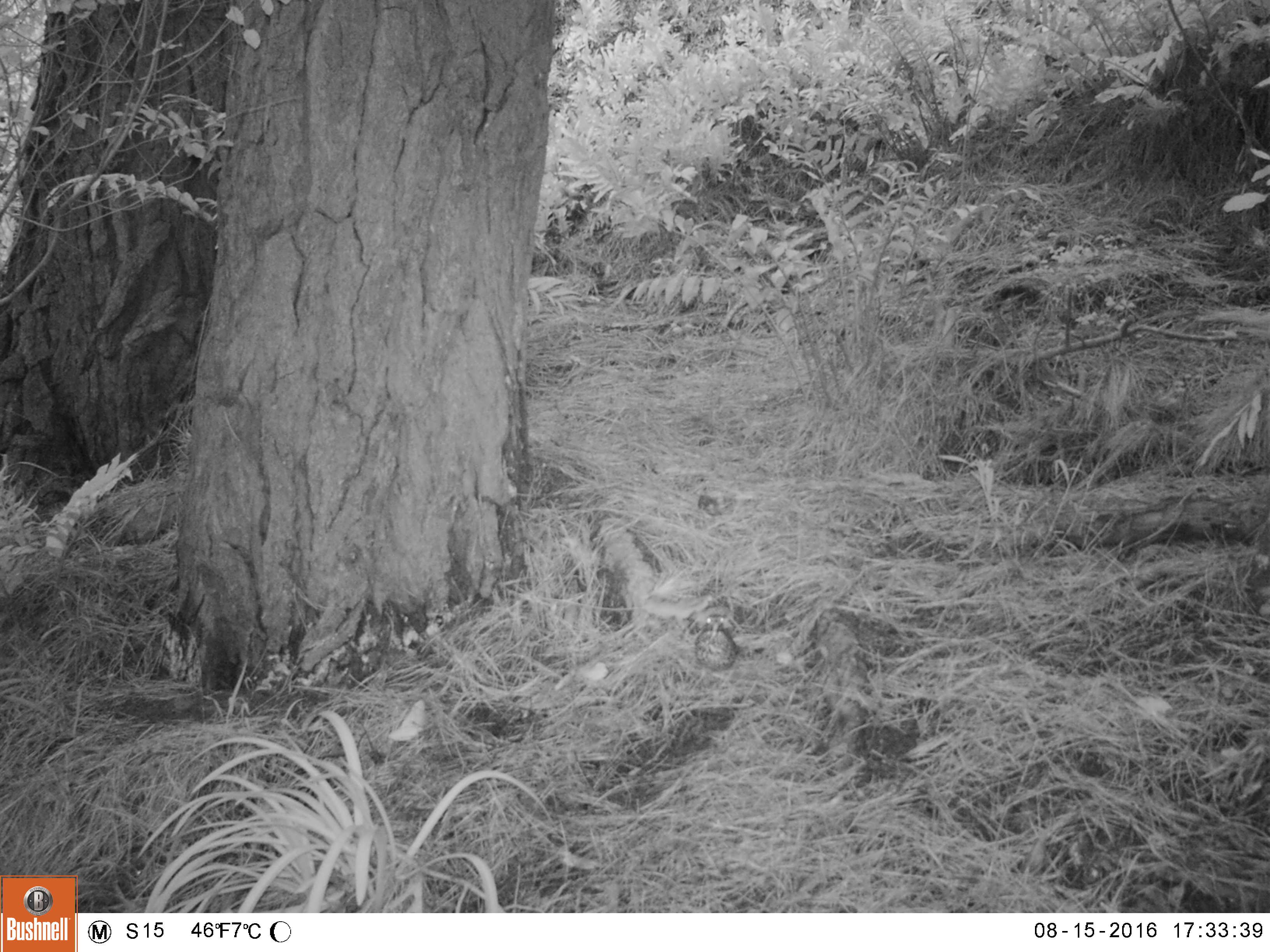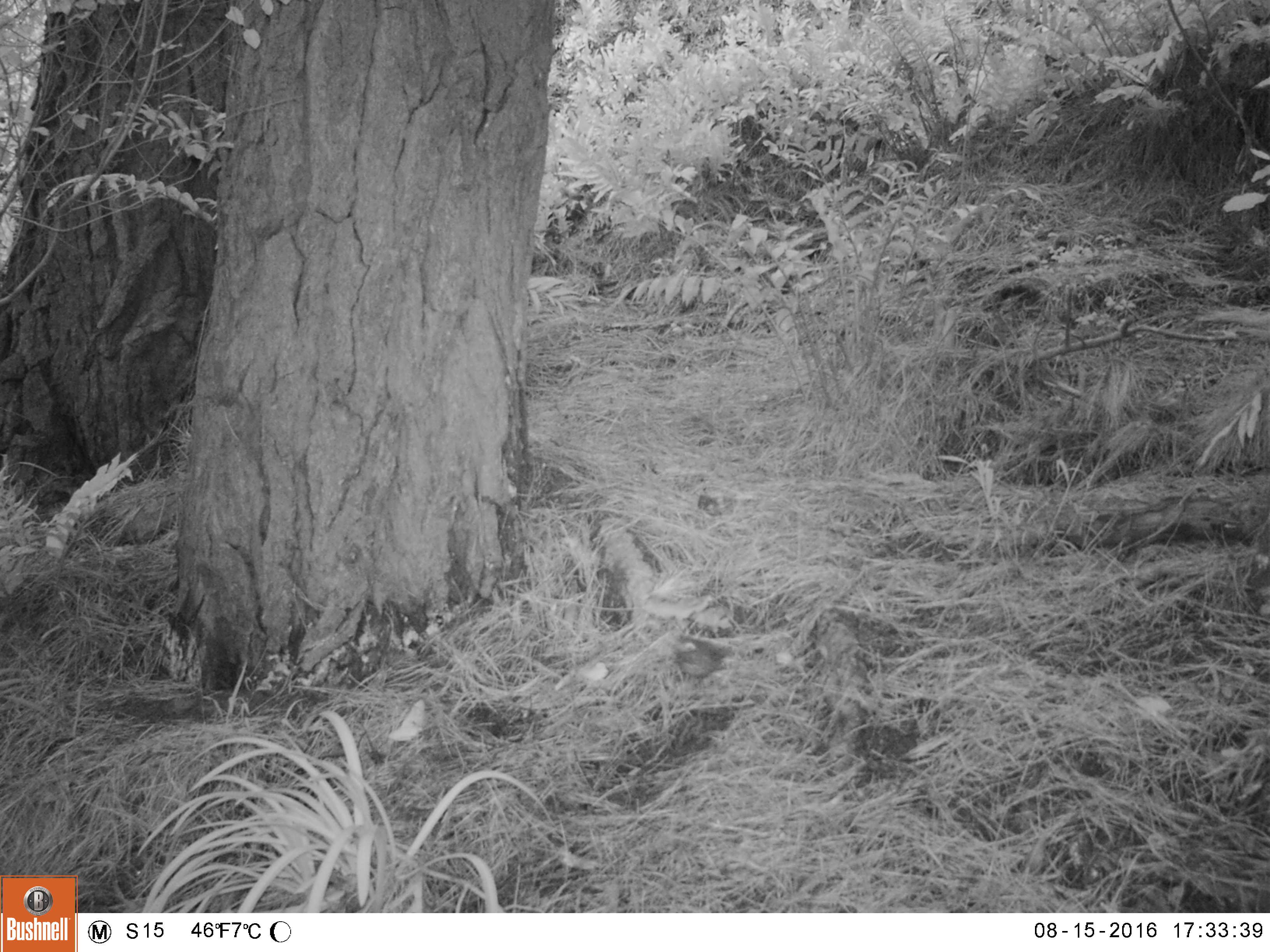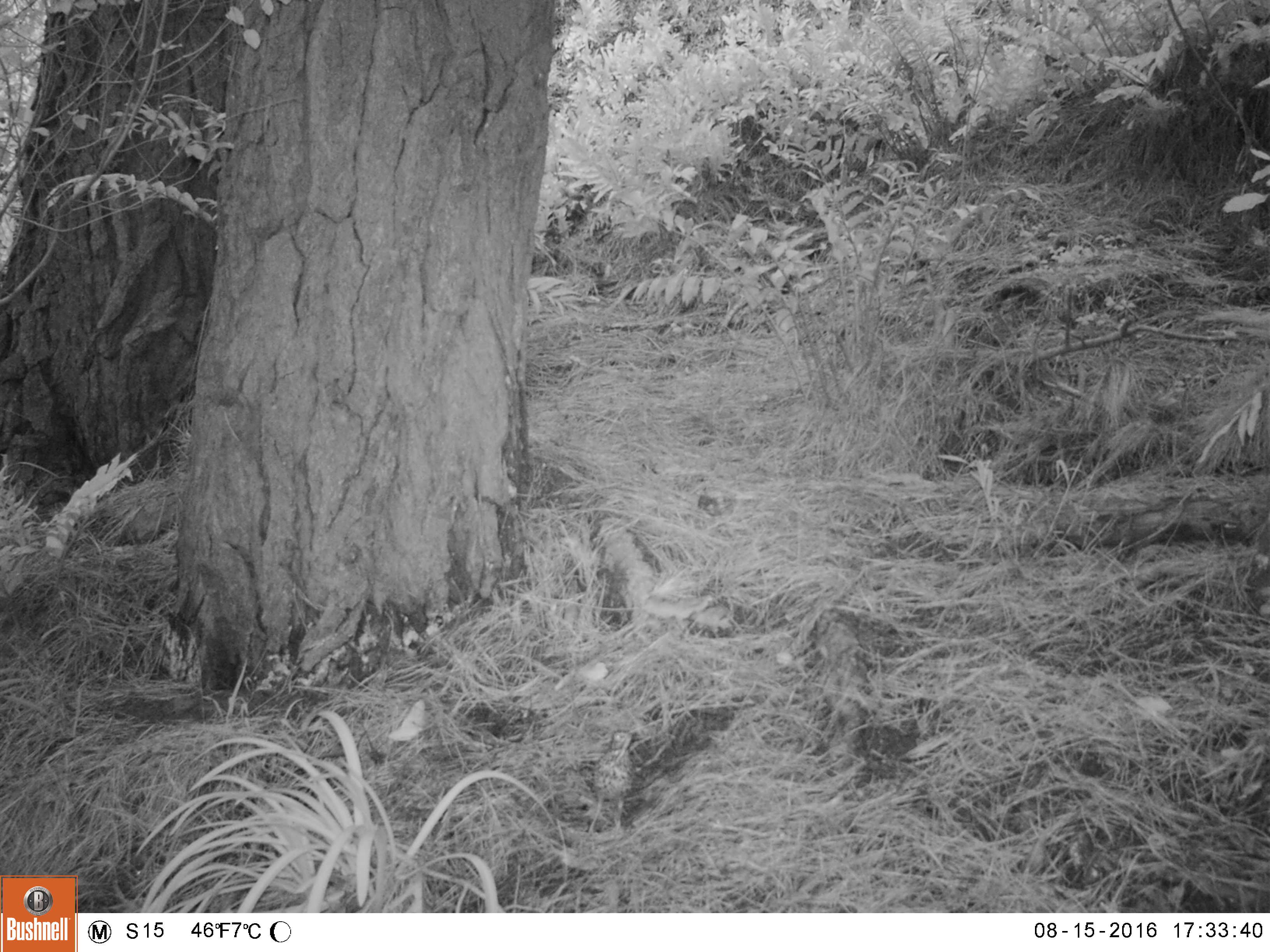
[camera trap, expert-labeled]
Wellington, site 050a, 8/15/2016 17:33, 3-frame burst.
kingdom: Animalia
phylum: Chordata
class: Aves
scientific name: Aves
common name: bird